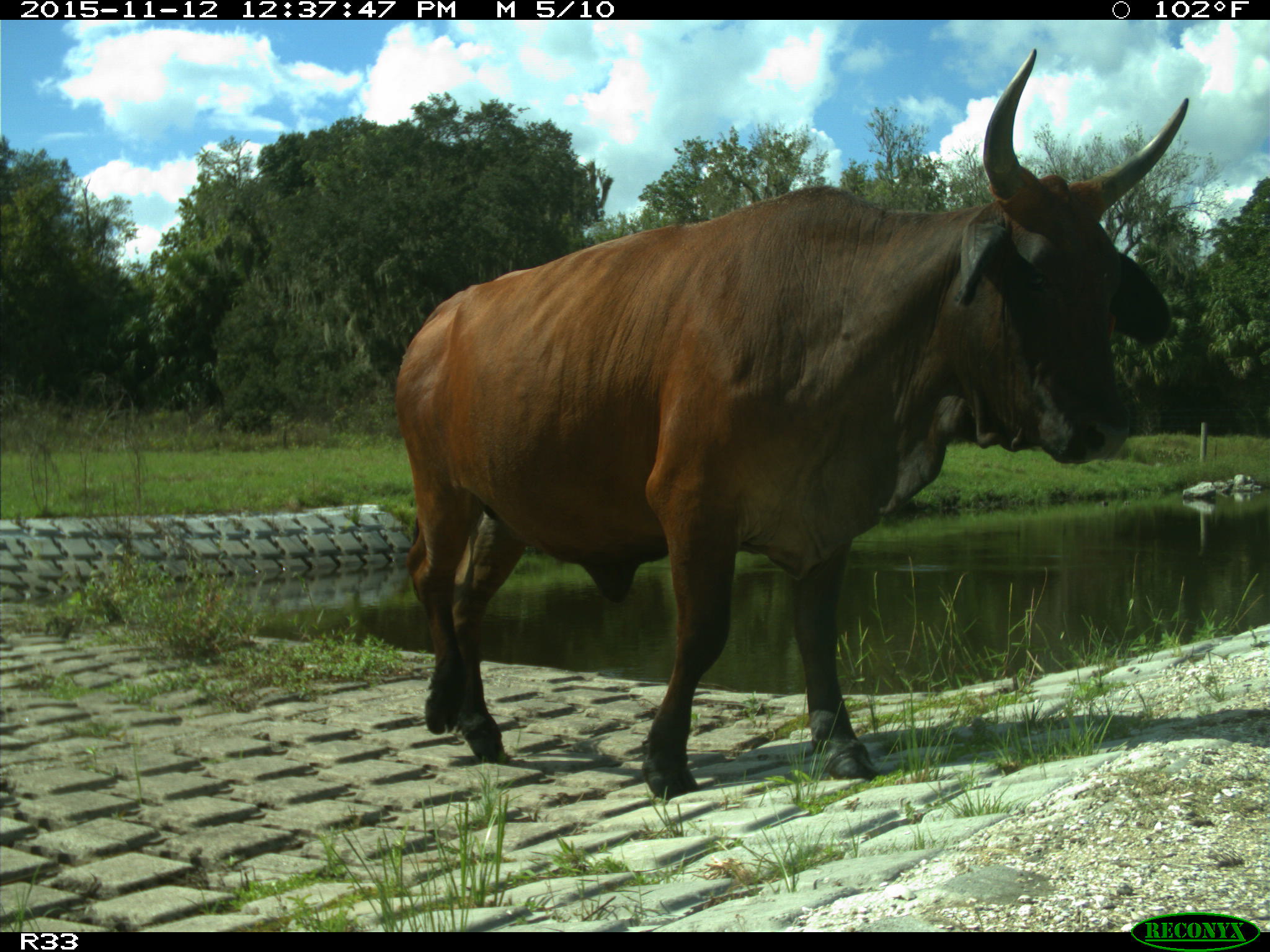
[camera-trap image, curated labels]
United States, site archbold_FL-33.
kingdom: Animalia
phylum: Chordata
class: Mammalia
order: Artiodactyla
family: Bovidae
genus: Bos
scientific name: Bos taurus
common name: domestic cow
Bos taurus (domestic cow).